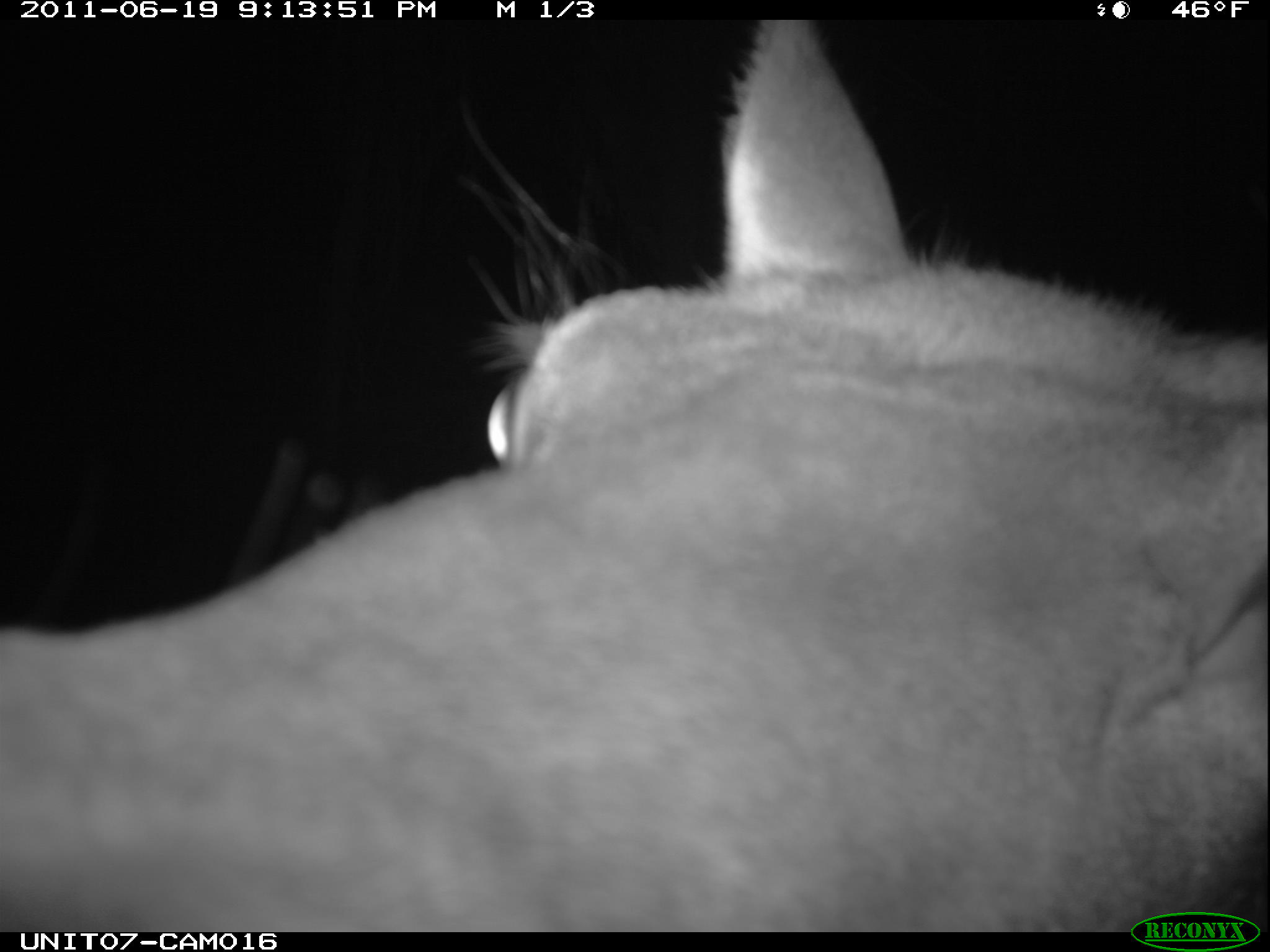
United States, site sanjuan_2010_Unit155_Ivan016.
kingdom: Animalia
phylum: Chordata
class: Mammalia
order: Artiodactyla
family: Cervidae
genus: Cervus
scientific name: Cervus elaphus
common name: red deer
Cervus elaphus (red deer).